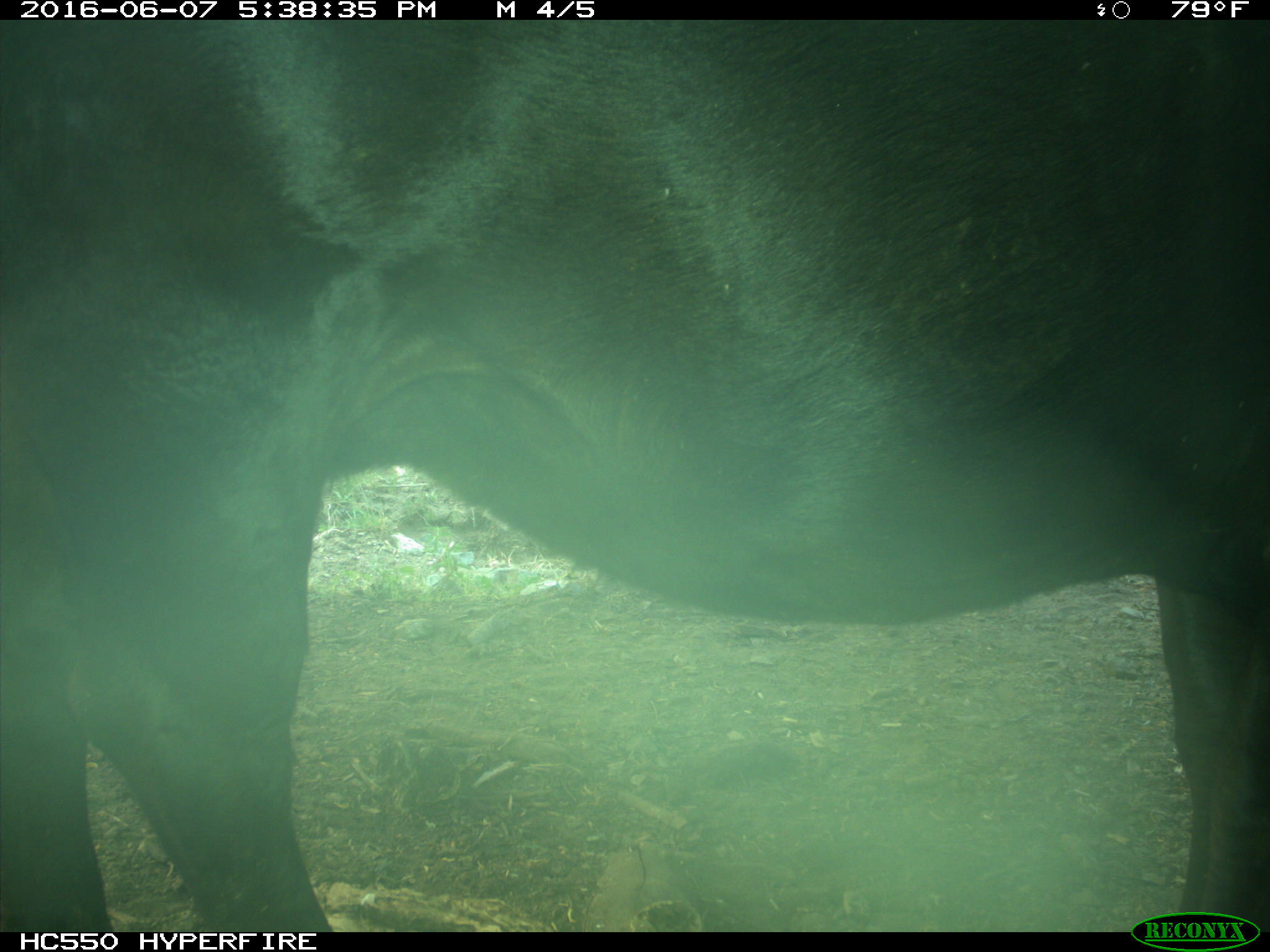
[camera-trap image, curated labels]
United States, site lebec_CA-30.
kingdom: Animalia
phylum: Chordata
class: Mammalia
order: Artiodactyla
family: Bovidae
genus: Bos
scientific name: Bos taurus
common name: domestic cow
Bos taurus (domestic cow).